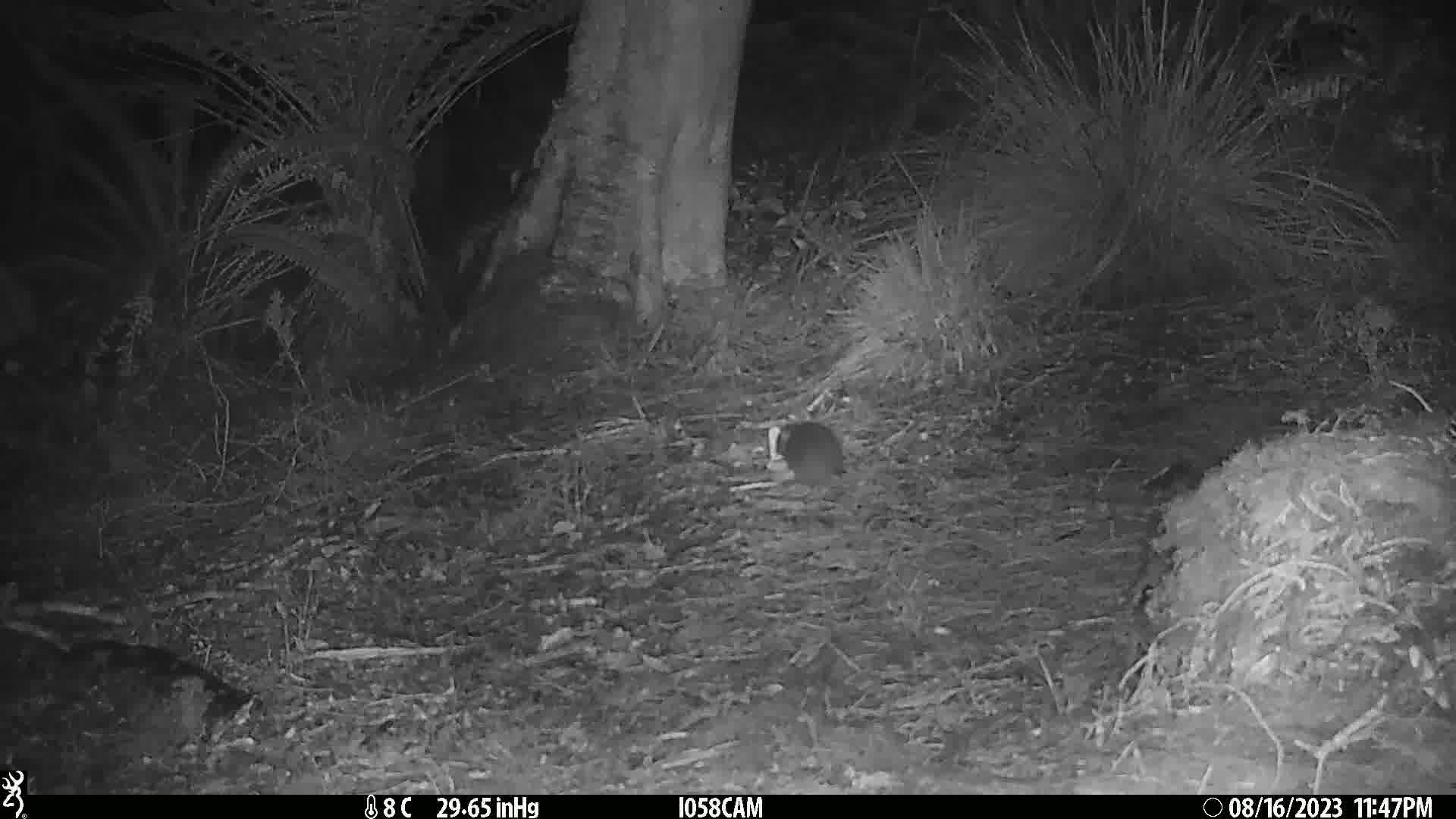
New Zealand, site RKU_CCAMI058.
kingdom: Animalia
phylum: Chordata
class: Mammalia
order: Rodentia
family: Muridae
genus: Rattus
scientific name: Rattus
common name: rat